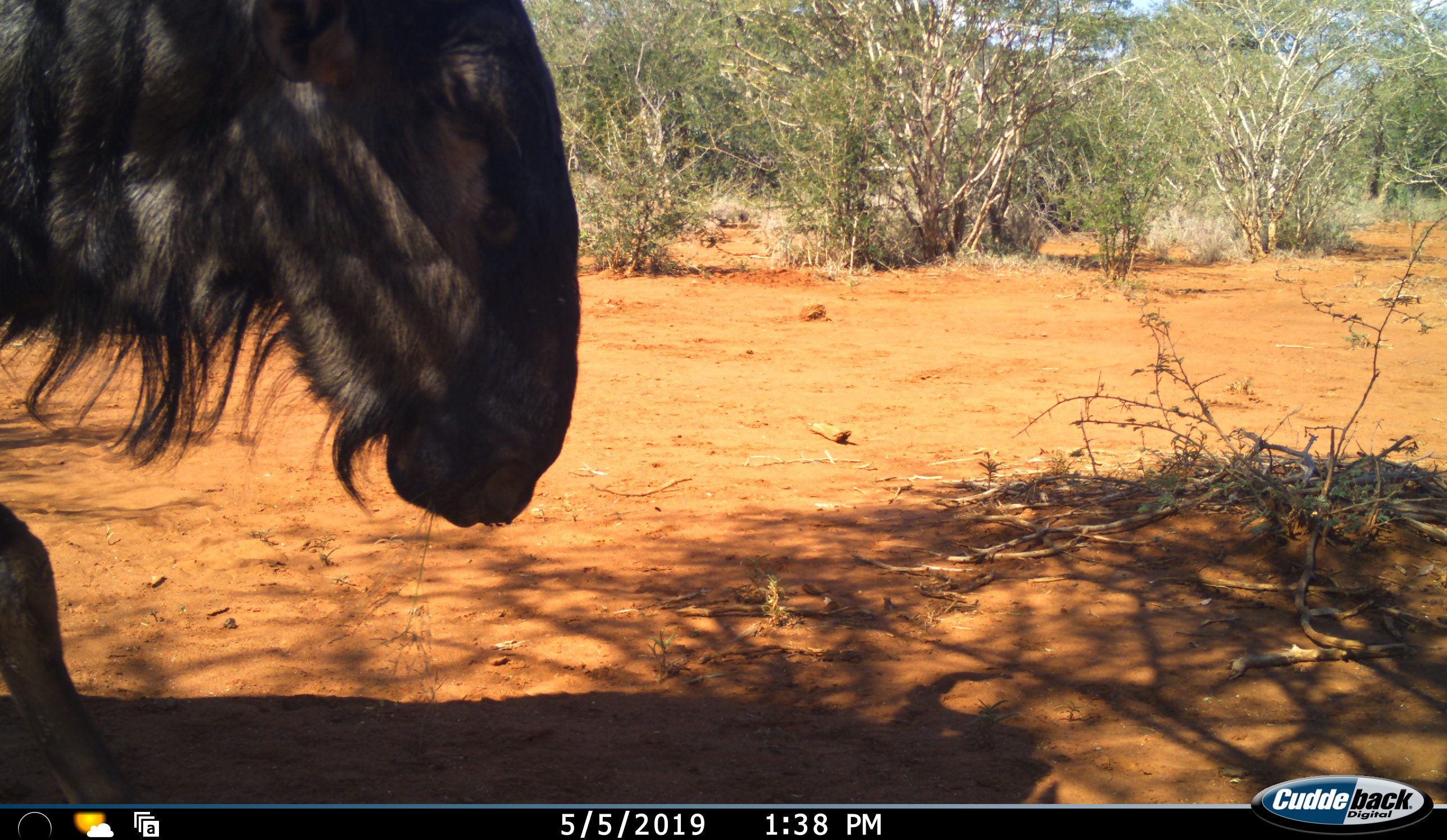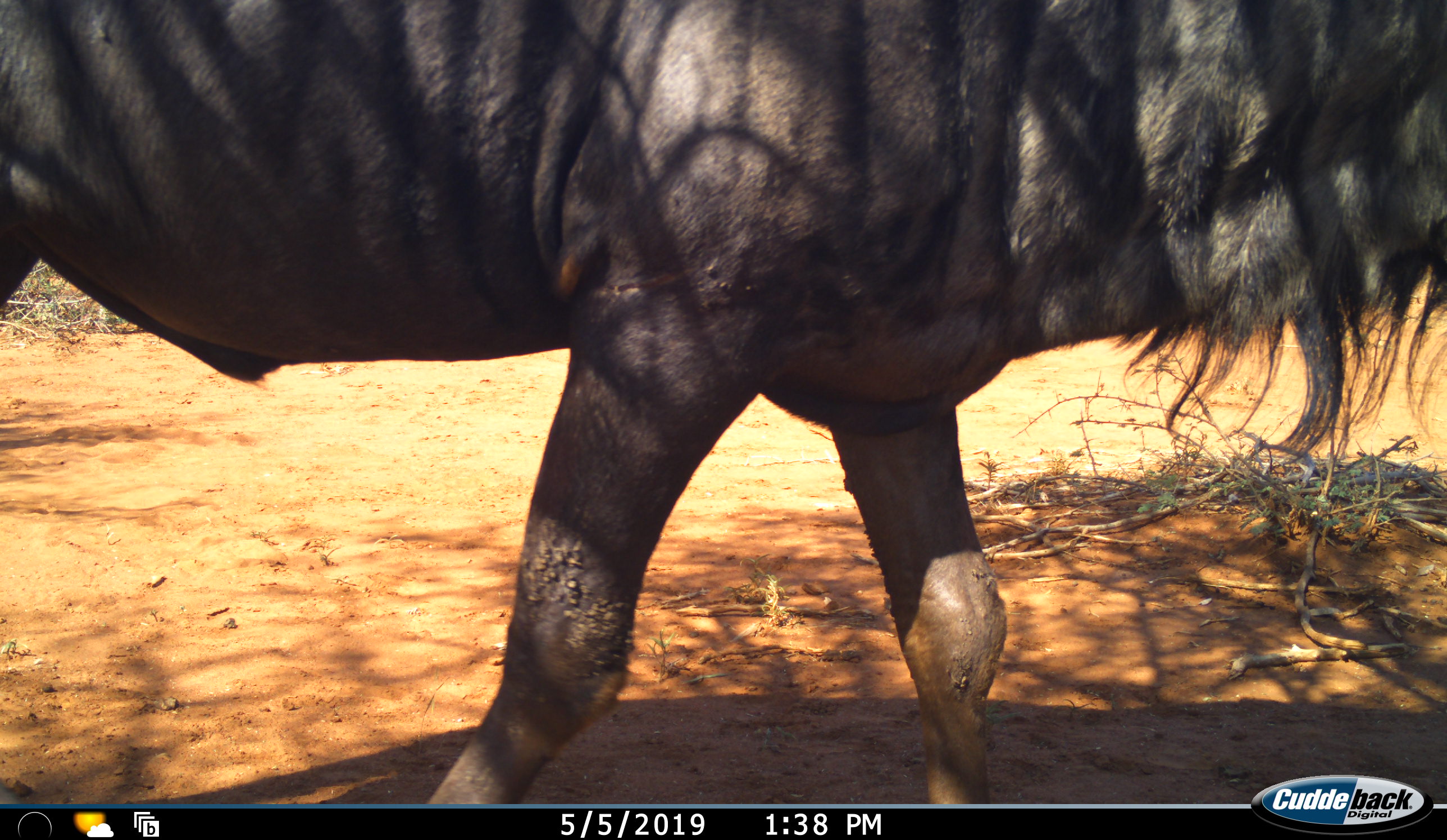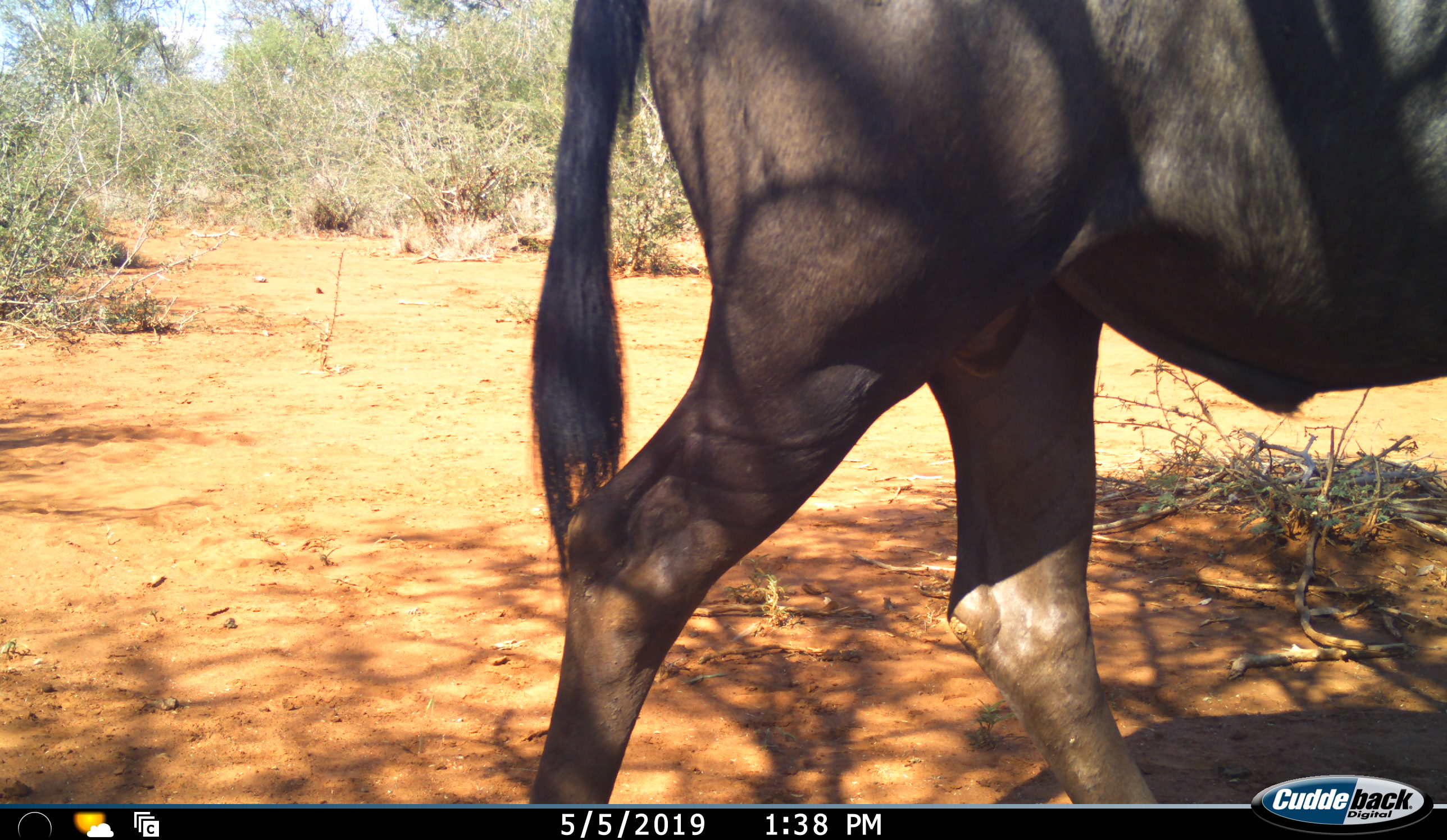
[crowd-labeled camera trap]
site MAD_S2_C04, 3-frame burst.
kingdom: Animalia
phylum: Chordata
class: Mammalia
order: Artiodactyla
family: Bovidae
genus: Connochaetes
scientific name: Connochaetes taurinus taurinus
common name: blue wildebeest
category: wildebeestblue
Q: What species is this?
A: Wildebeestblue (blue wildebeest) (Connochaetes taurinus taurinus).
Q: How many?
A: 1.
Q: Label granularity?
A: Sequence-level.